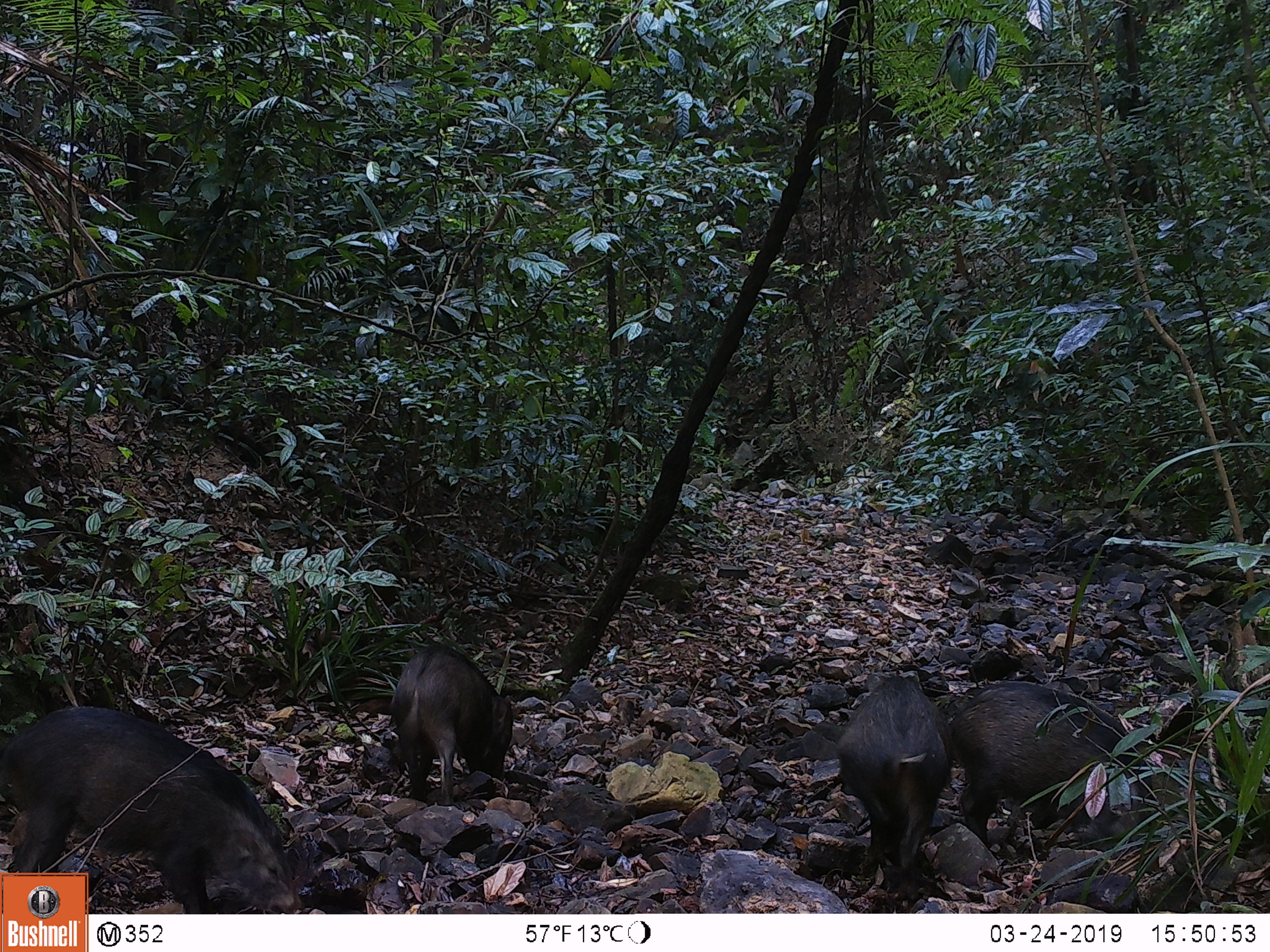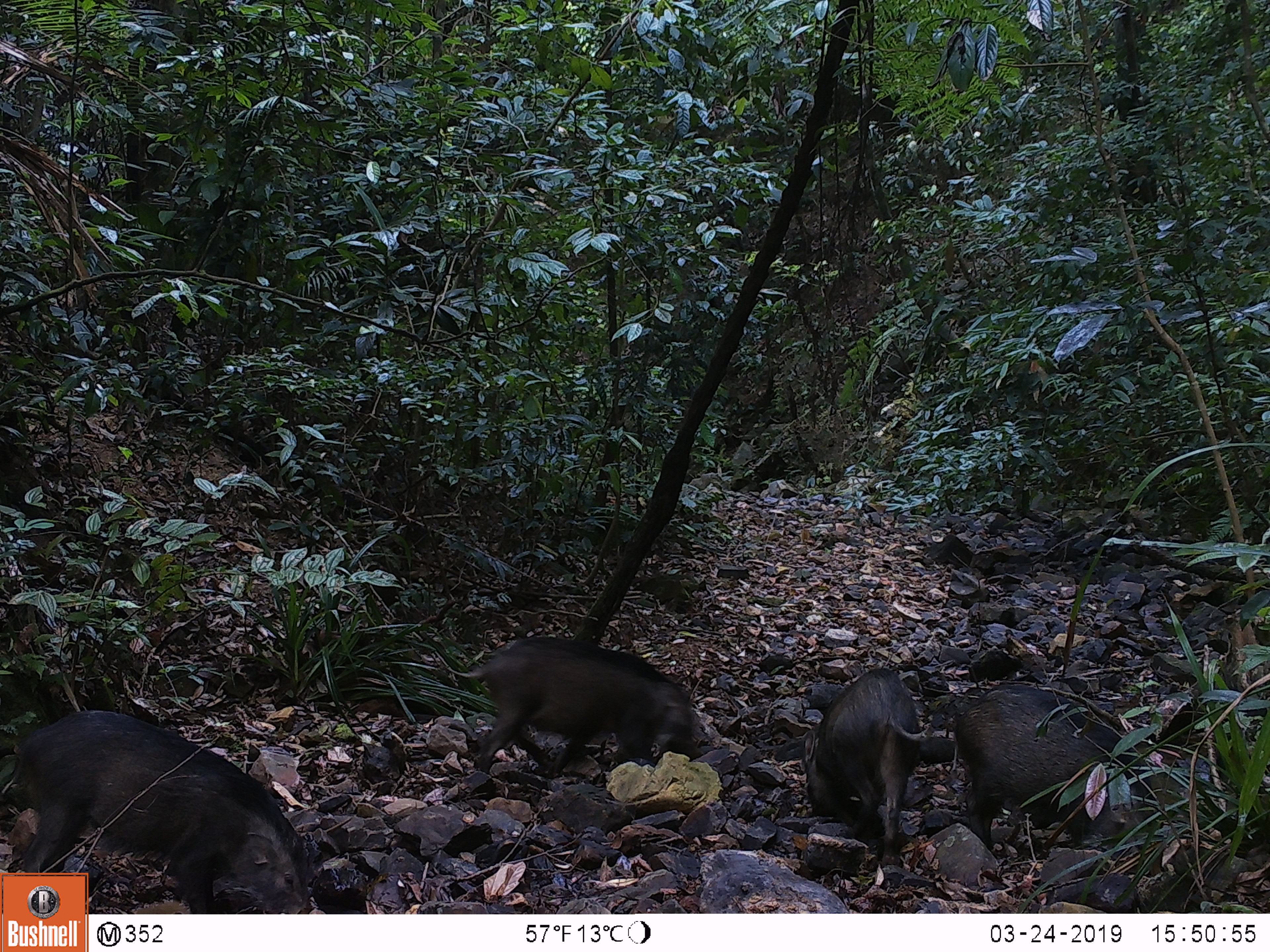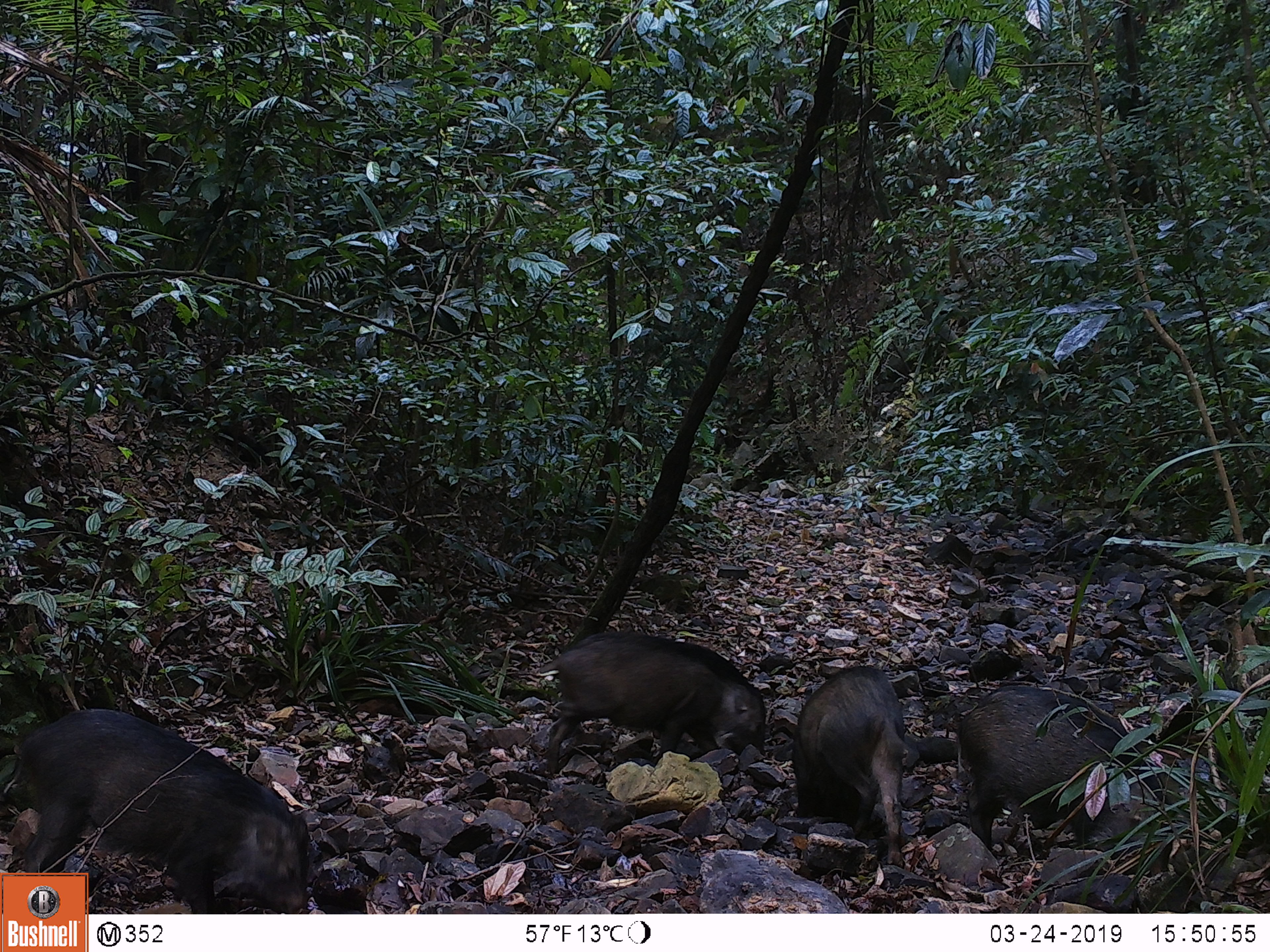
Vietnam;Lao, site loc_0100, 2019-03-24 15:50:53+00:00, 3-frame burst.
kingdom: Animalia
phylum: Chordata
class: Mammalia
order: Artiodactyla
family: Suidae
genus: Sus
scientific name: Sus scrofa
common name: eurasian wild pig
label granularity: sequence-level